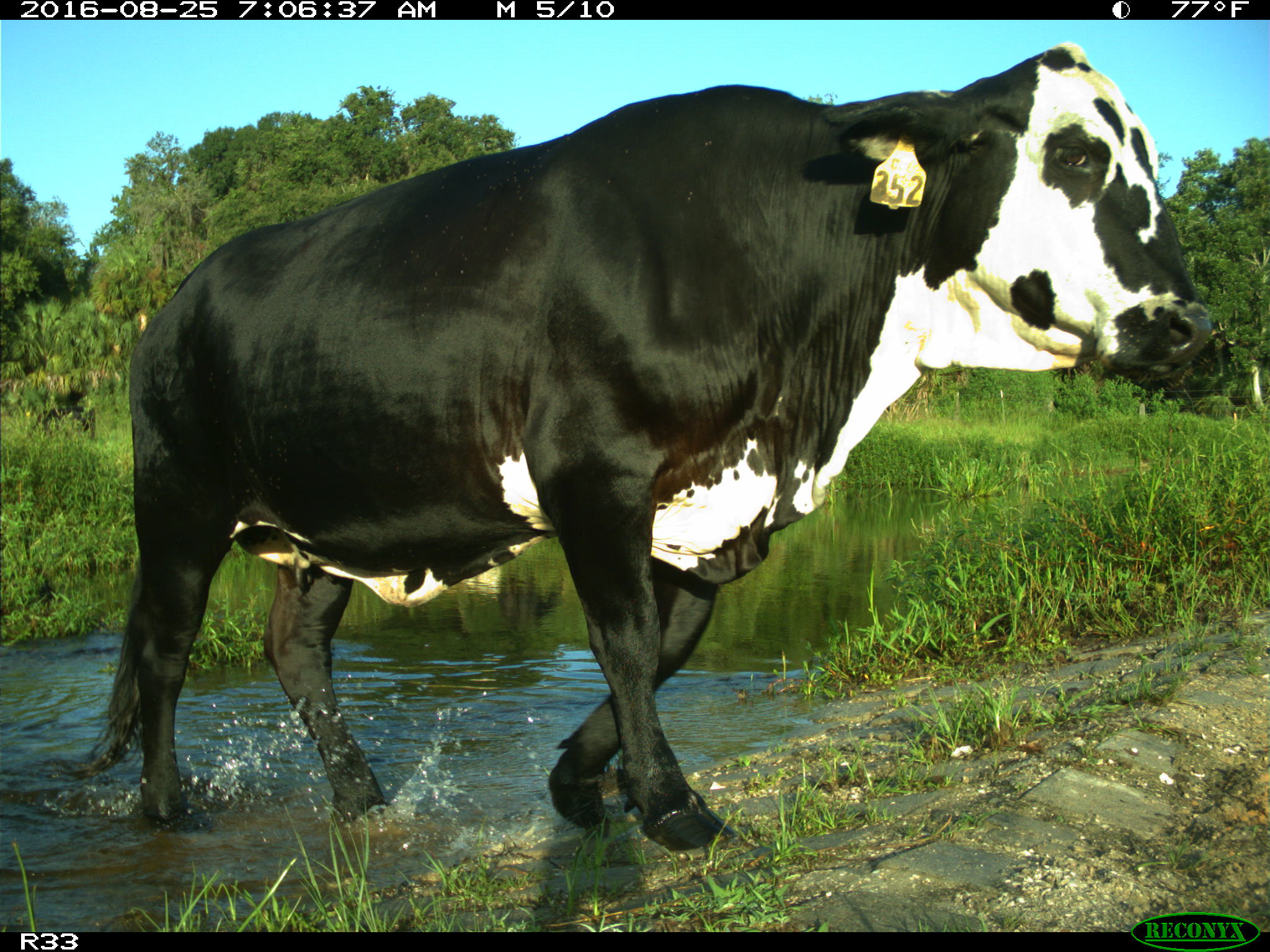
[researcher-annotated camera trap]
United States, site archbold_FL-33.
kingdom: Animalia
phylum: Chordata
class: Mammalia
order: Artiodactyla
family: Bovidae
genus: Bos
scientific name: Bos taurus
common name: domestic cow